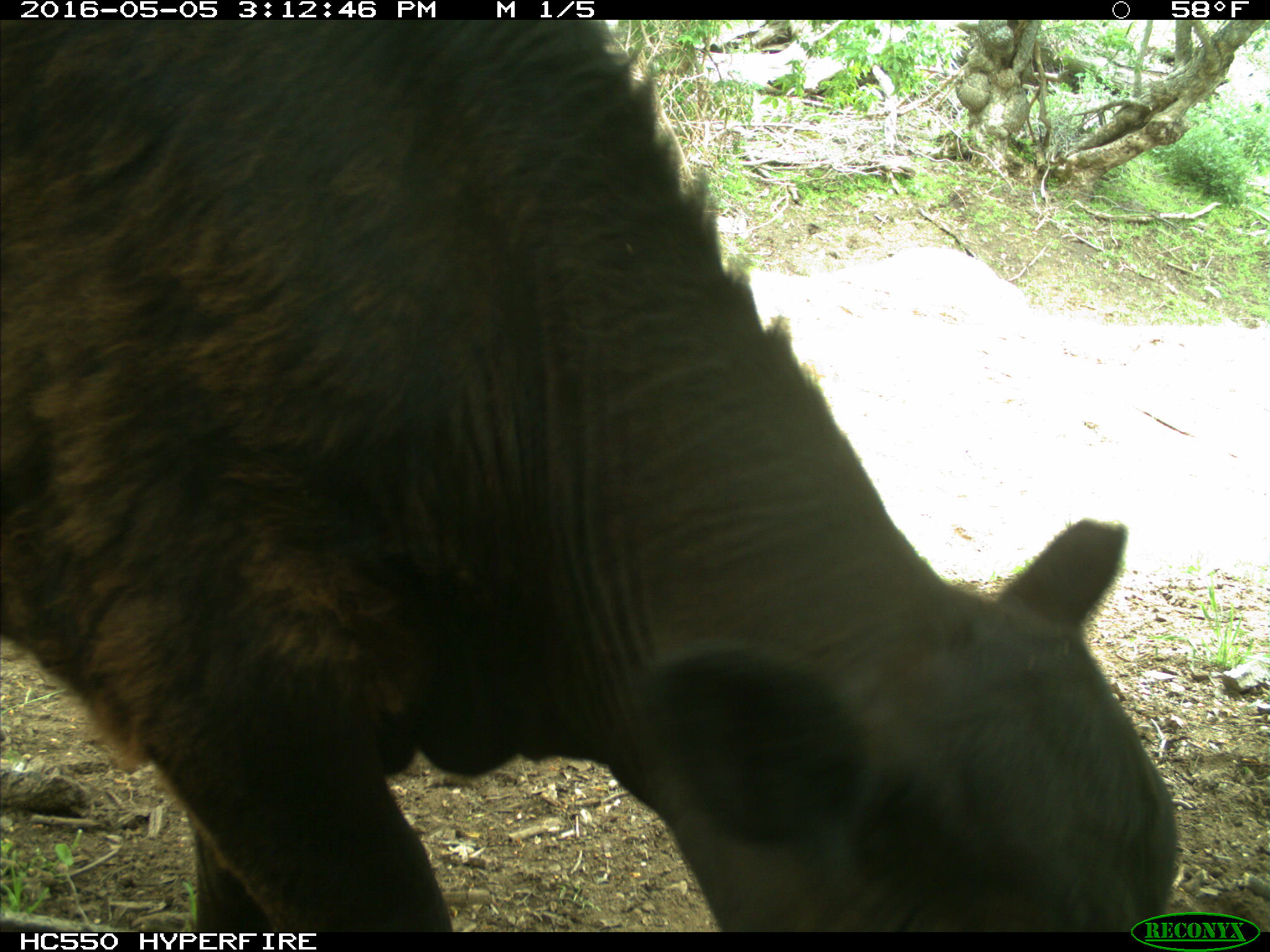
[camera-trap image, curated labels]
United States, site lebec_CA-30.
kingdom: Animalia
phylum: Chordata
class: Mammalia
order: Artiodactyla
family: Bovidae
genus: Bos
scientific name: Bos taurus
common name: domestic cow